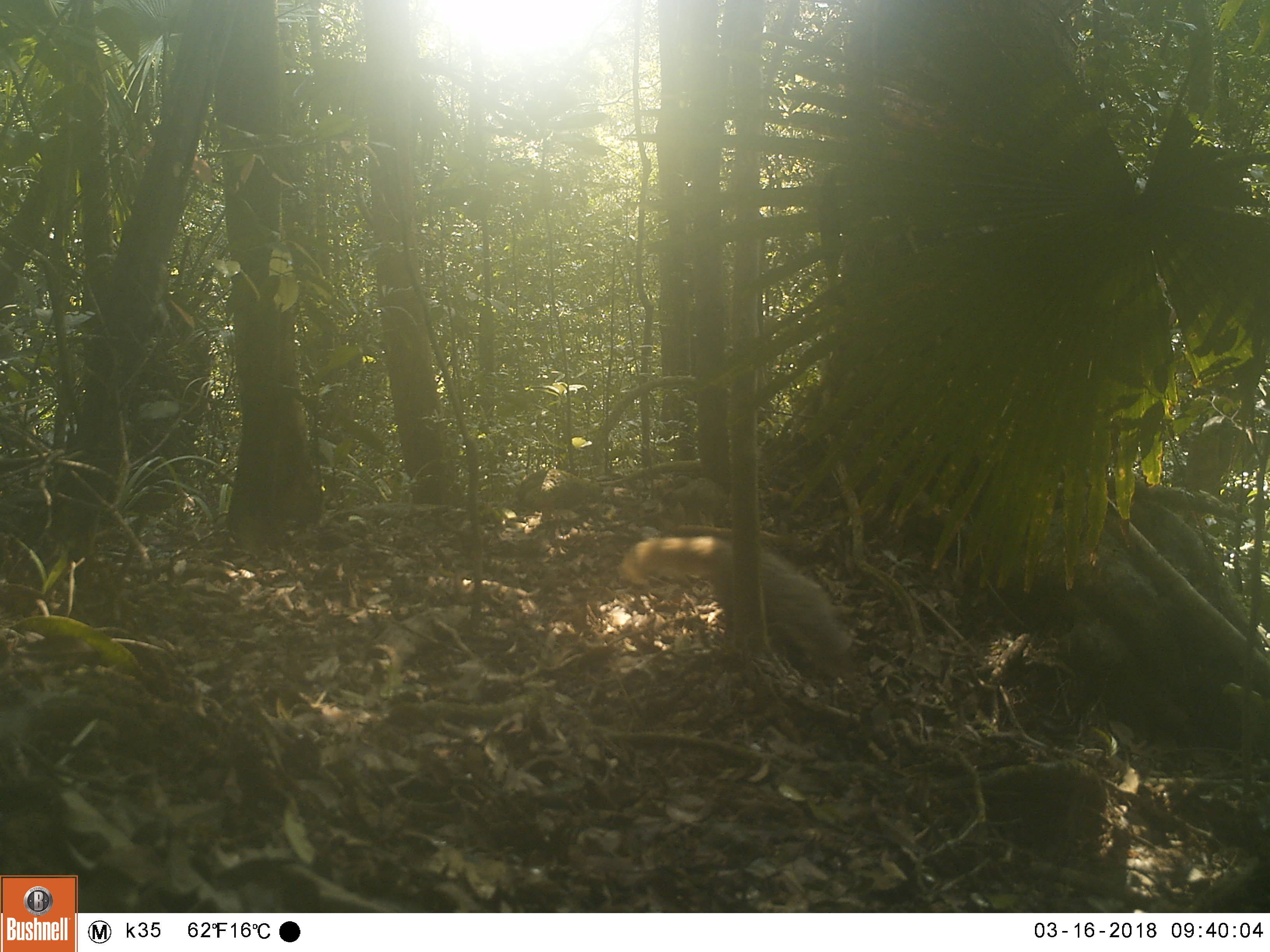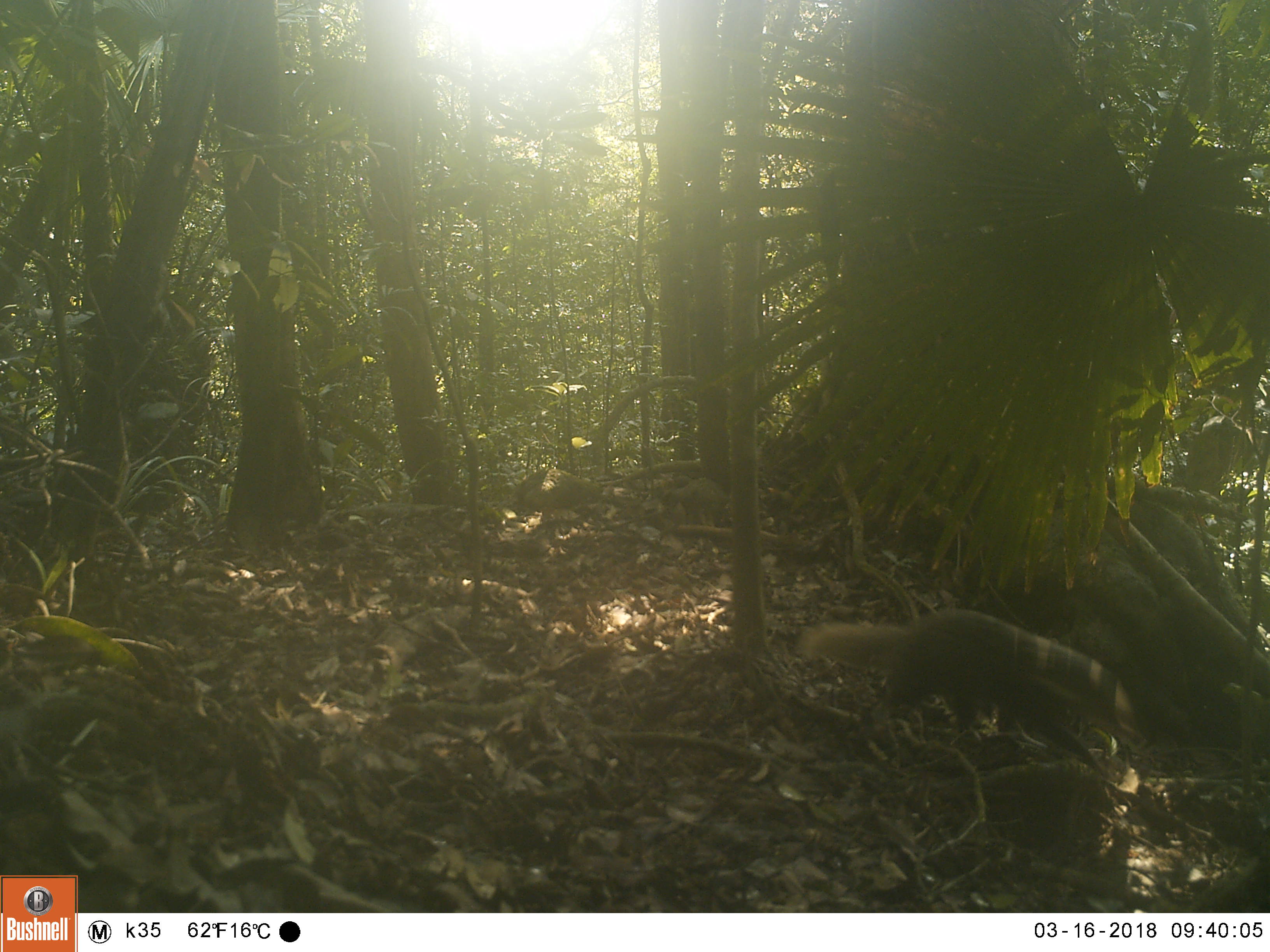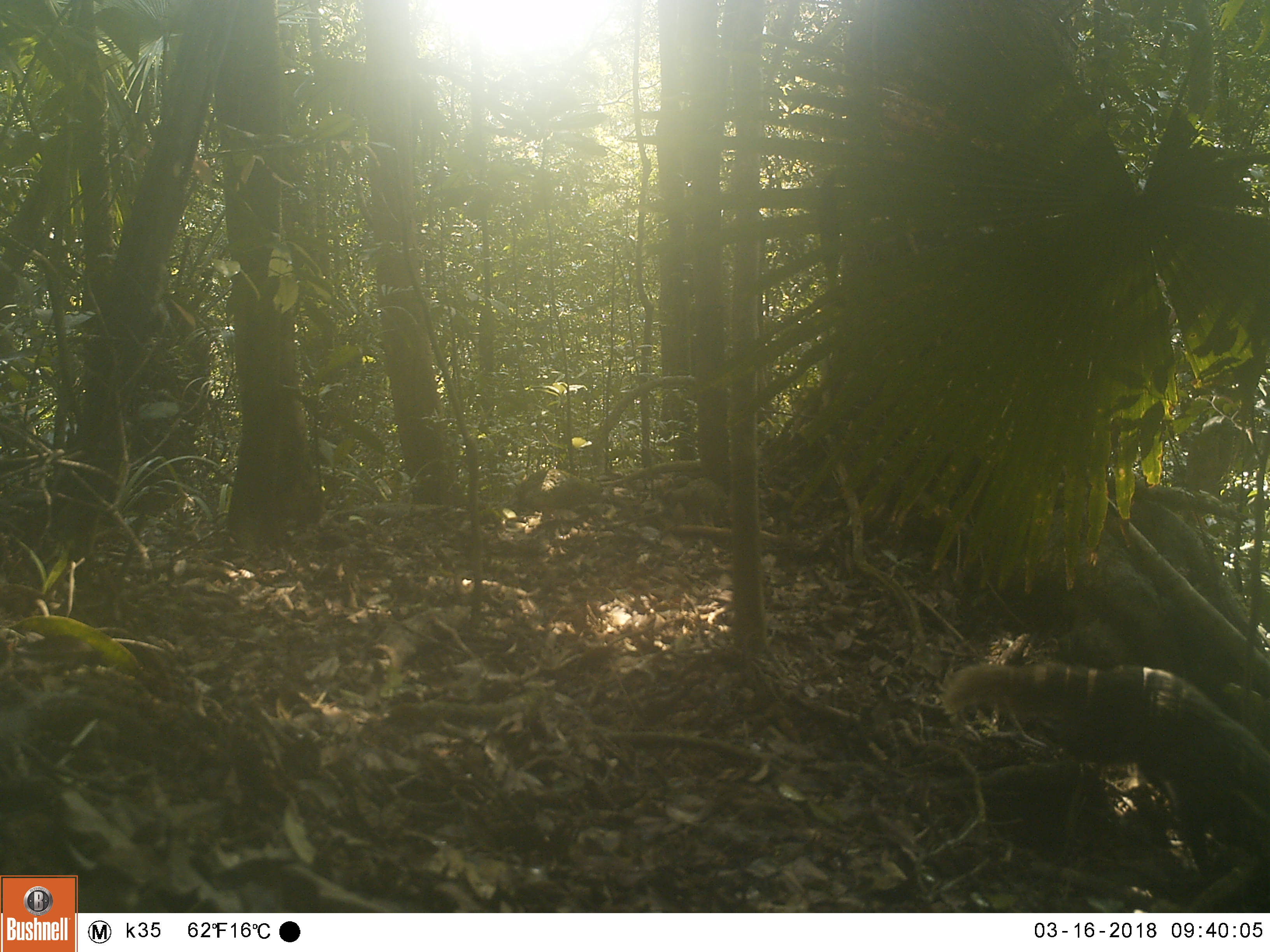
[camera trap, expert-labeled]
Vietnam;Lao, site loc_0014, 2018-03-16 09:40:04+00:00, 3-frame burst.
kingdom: Animalia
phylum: Chordata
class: Mammalia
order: Carnivora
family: Herpestidae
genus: Urva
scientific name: Urva urva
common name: crab-eating mongoose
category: crab eating mongoose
Crab eating mongoose (crab-eating mongoose) (Urva urva). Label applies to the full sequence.